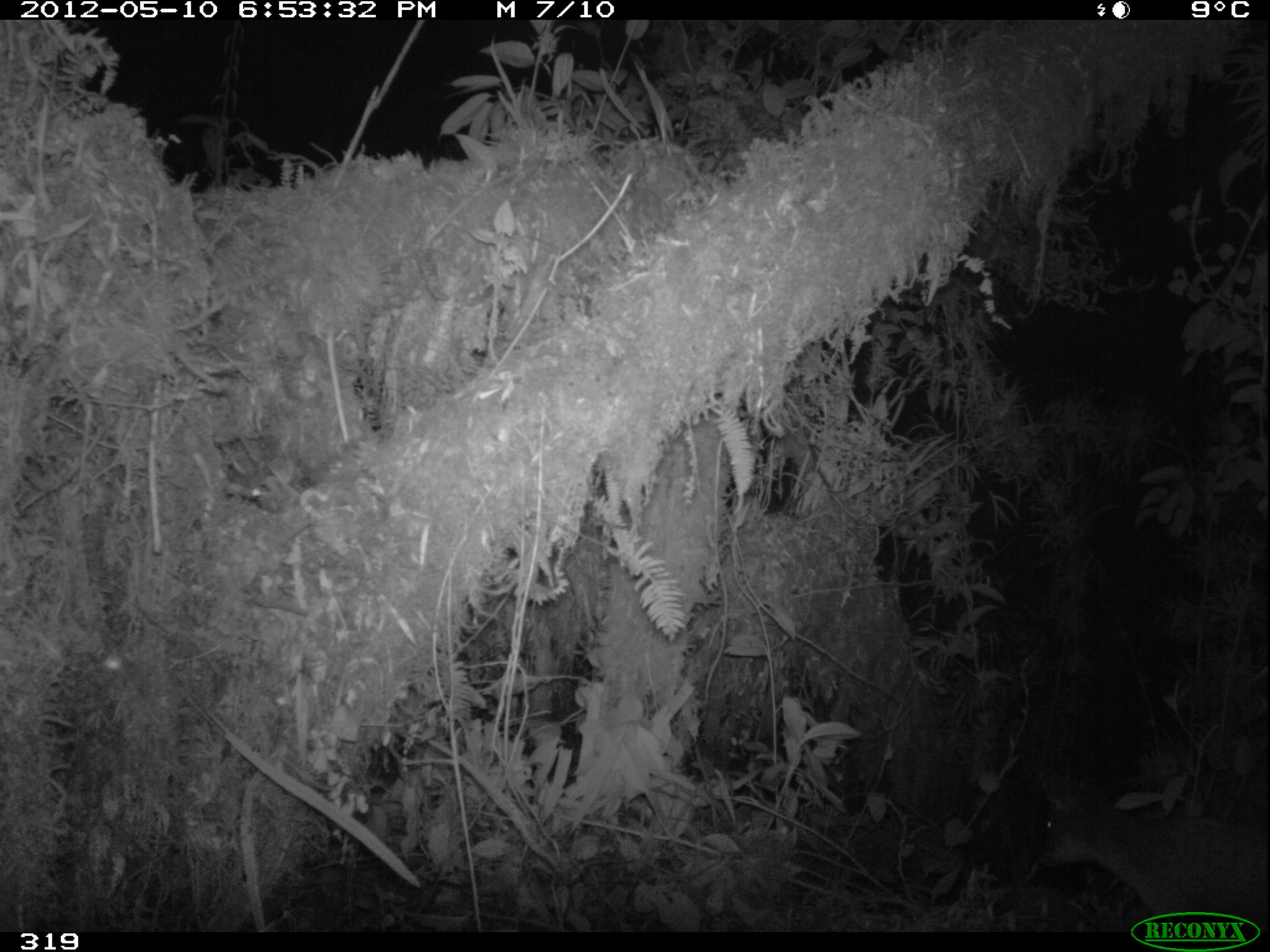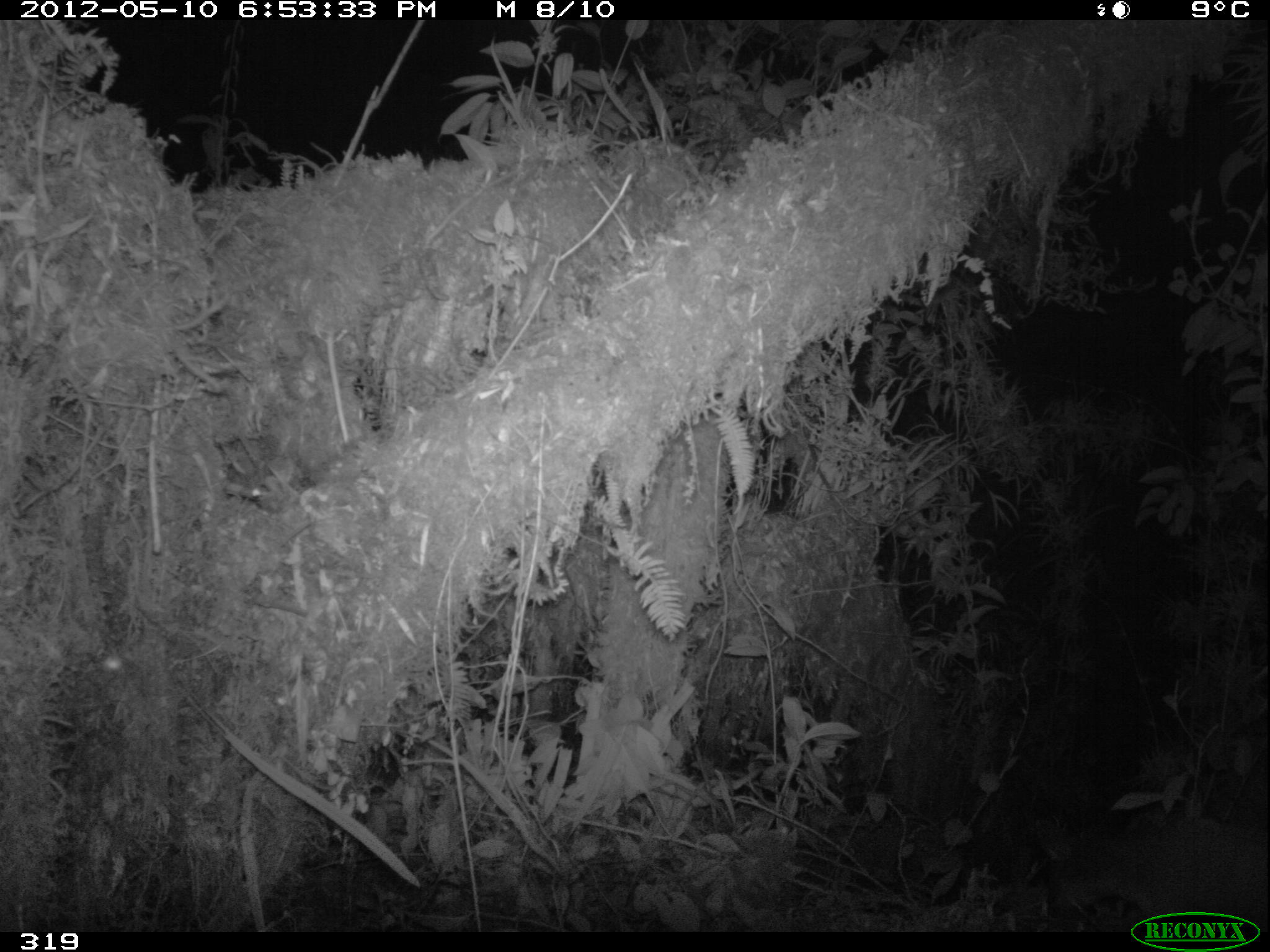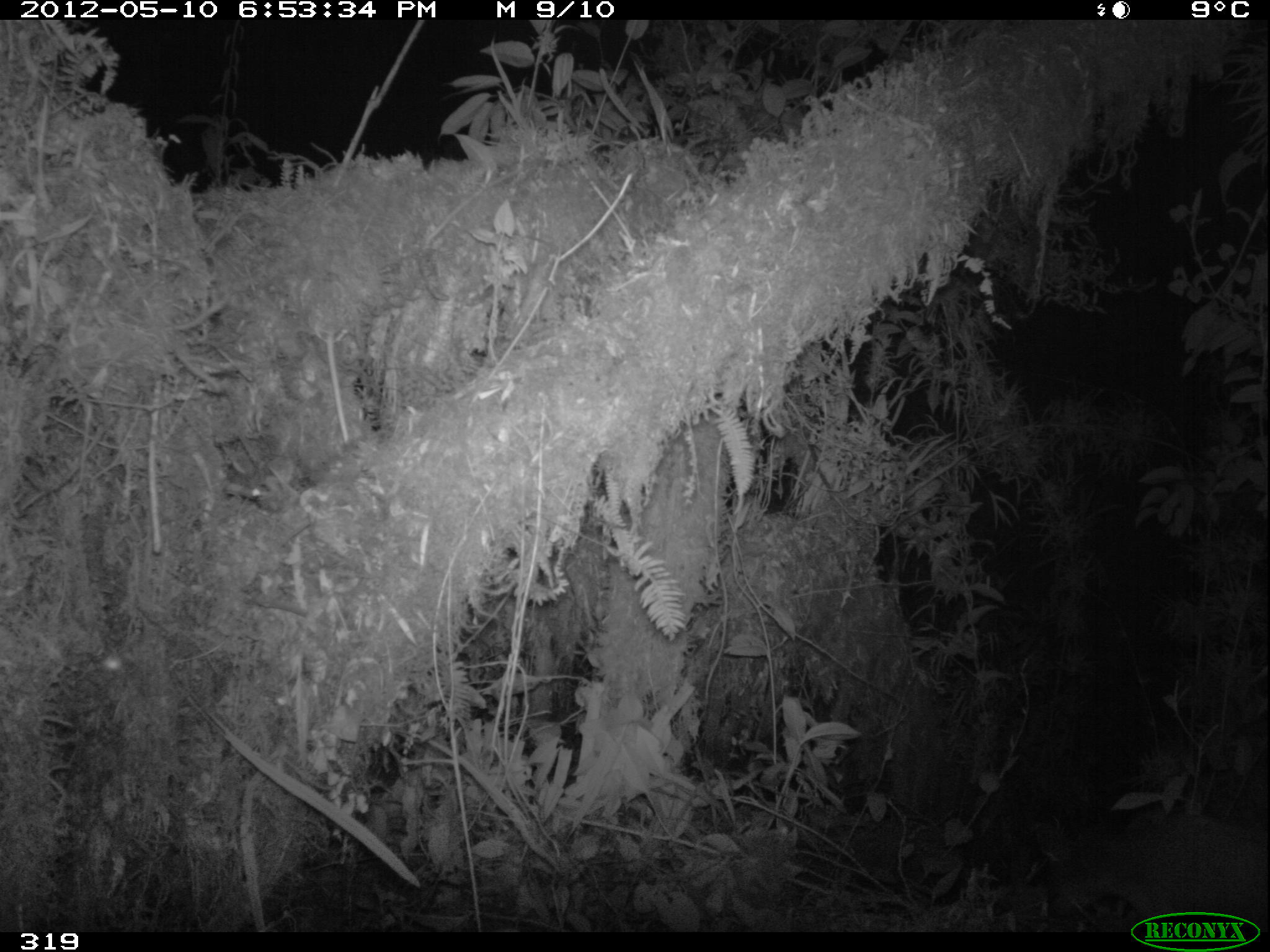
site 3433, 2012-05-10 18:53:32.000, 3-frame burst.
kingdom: Animalia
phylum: Chordata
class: Mammalia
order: Artiodactyla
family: Cervidae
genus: Mazama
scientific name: Mazama chunyi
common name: dwarf brocket